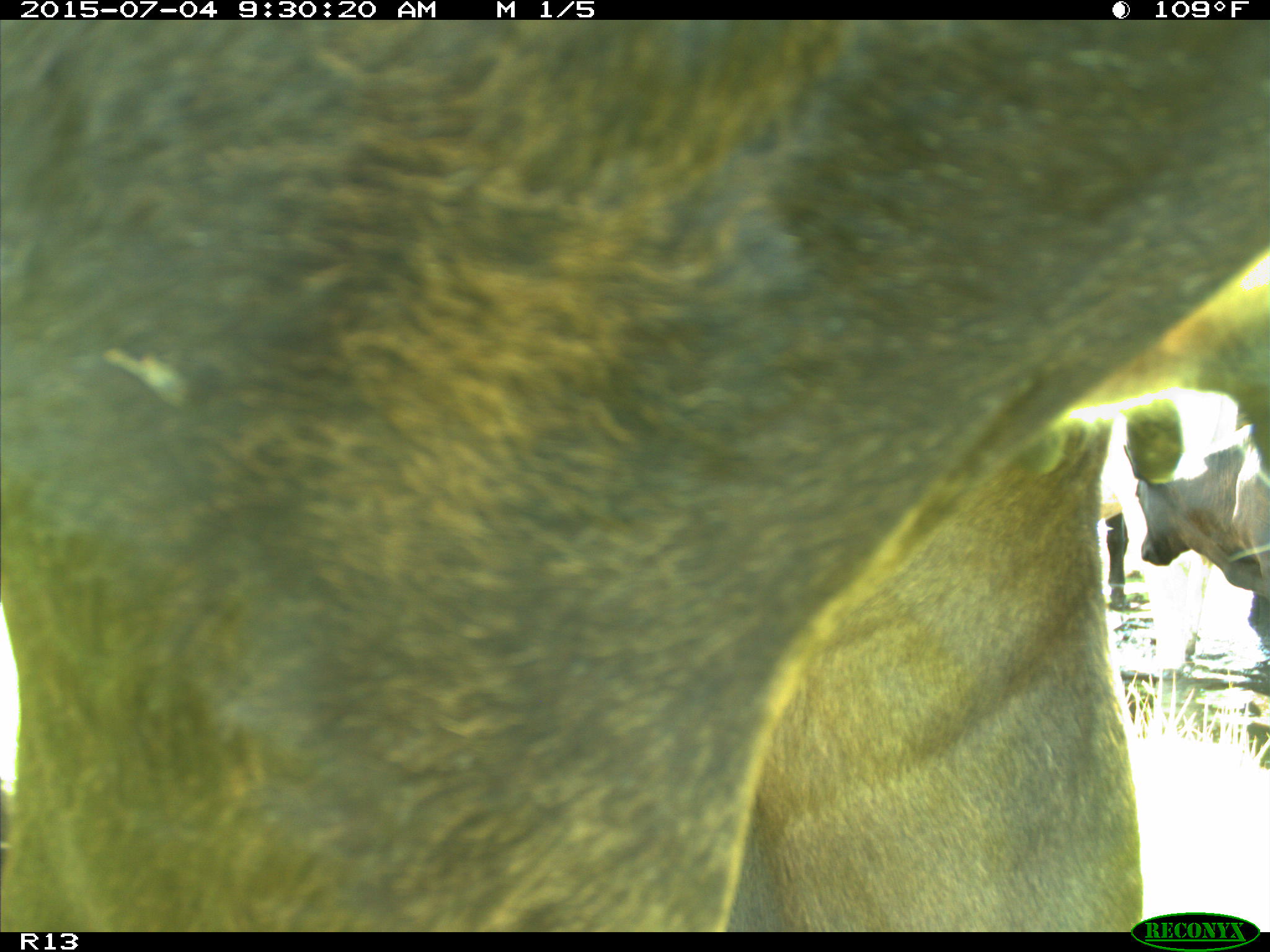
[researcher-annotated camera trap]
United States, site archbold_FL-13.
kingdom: Animalia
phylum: Chordata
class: Mammalia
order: Artiodactyla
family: Bovidae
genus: Bos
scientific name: Bos taurus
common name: domestic cow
Bos taurus (domestic cow).